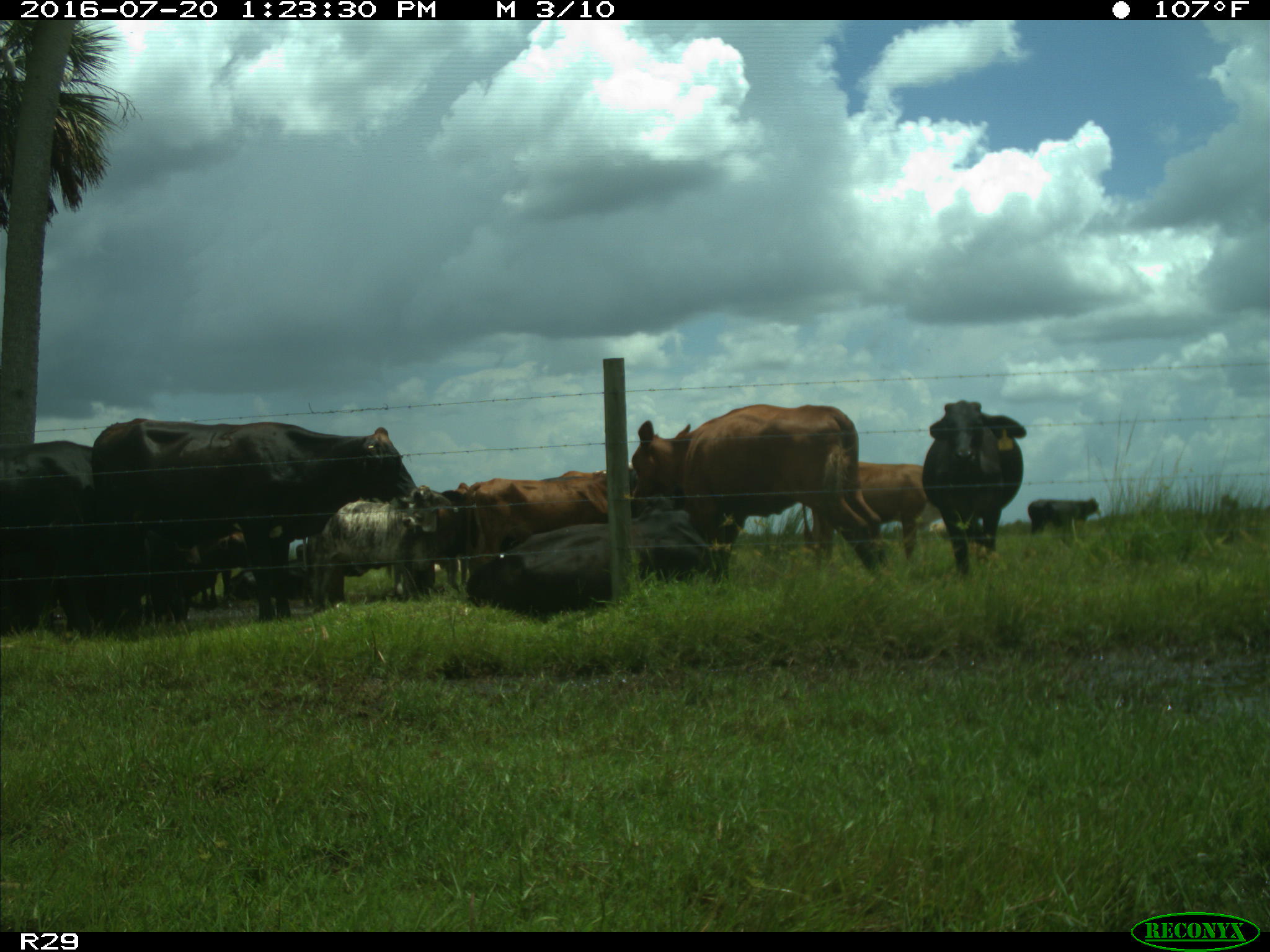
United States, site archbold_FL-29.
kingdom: Animalia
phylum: Chordata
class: Mammalia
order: Artiodactyla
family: Bovidae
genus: Bos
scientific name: Bos taurus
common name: domestic cow